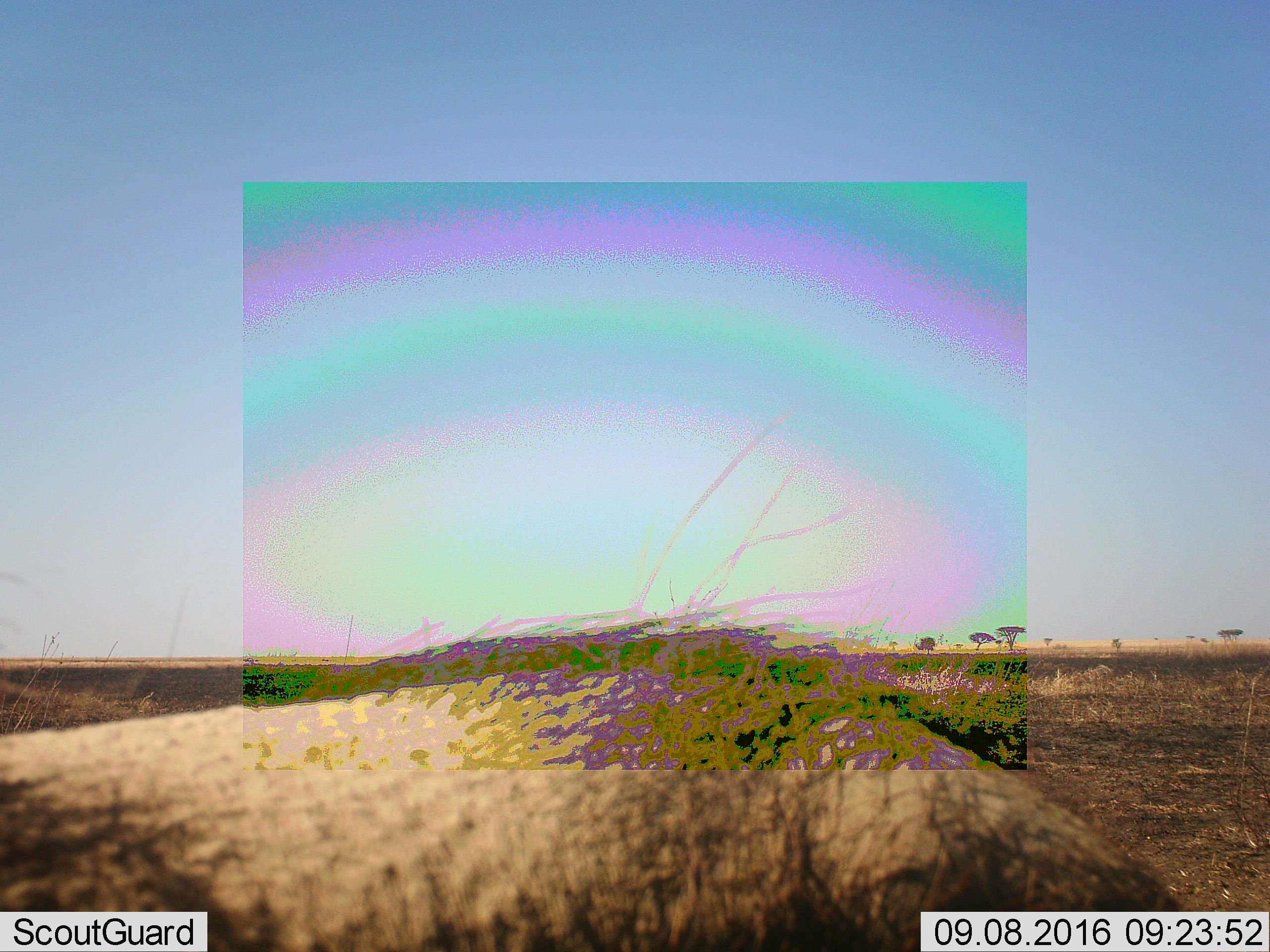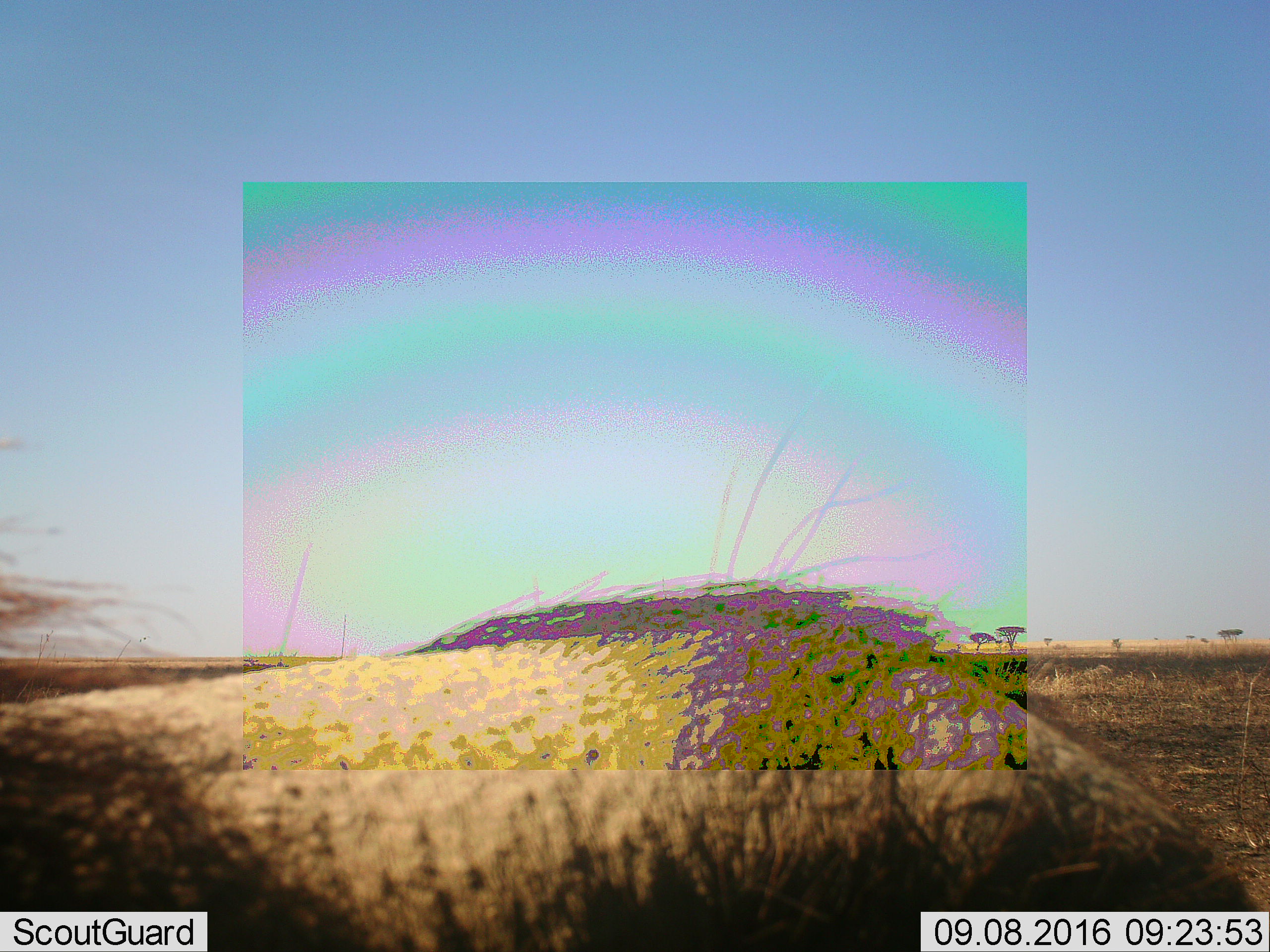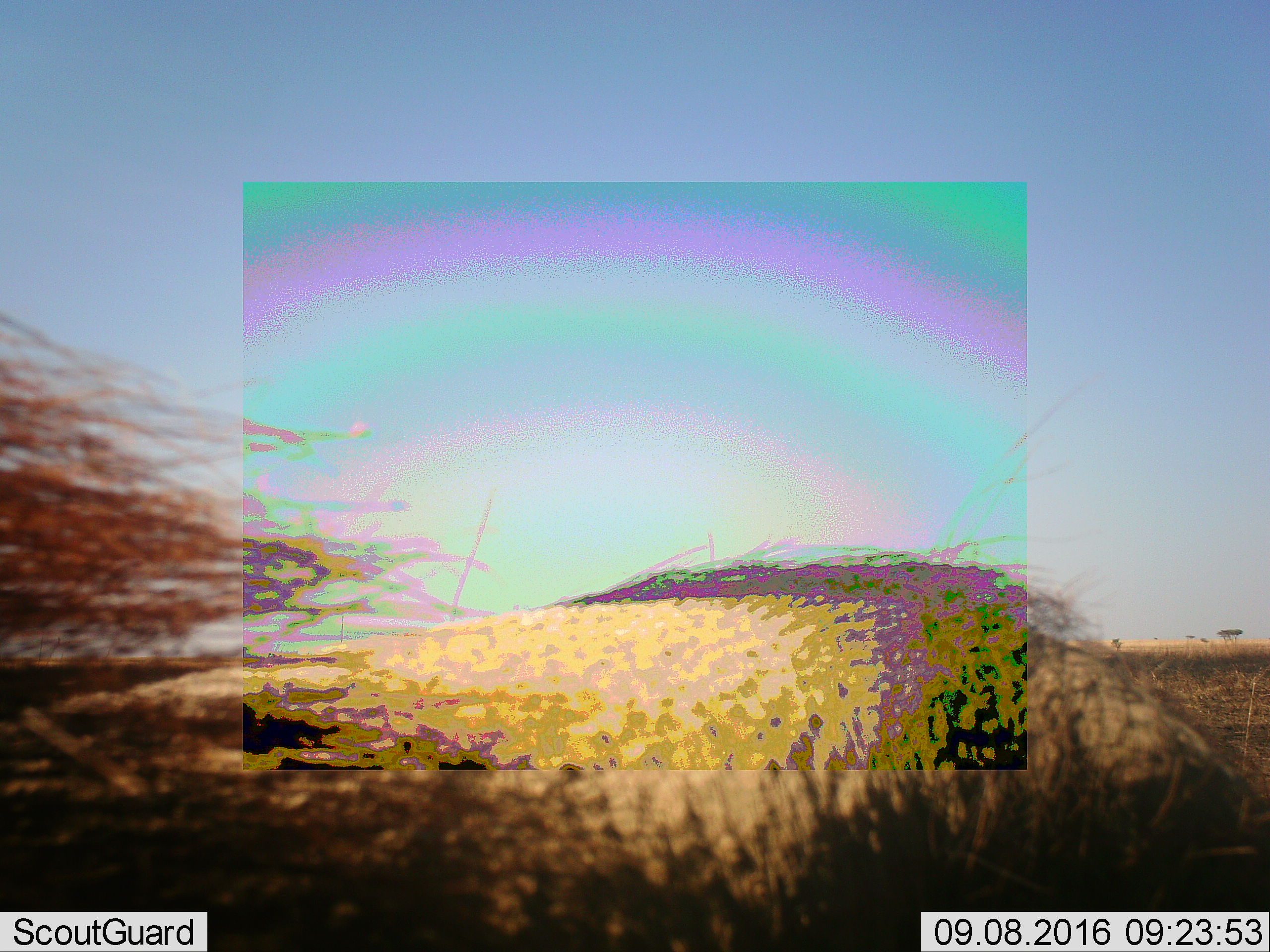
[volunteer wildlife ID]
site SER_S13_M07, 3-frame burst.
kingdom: Animalia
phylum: Chordata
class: Mammalia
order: Artiodactyla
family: Suidae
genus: Phacochoerus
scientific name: Phacochoerus africanus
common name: warthog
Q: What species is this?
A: Warthog (Phacochoerus africanus).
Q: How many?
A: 1.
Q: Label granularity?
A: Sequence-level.